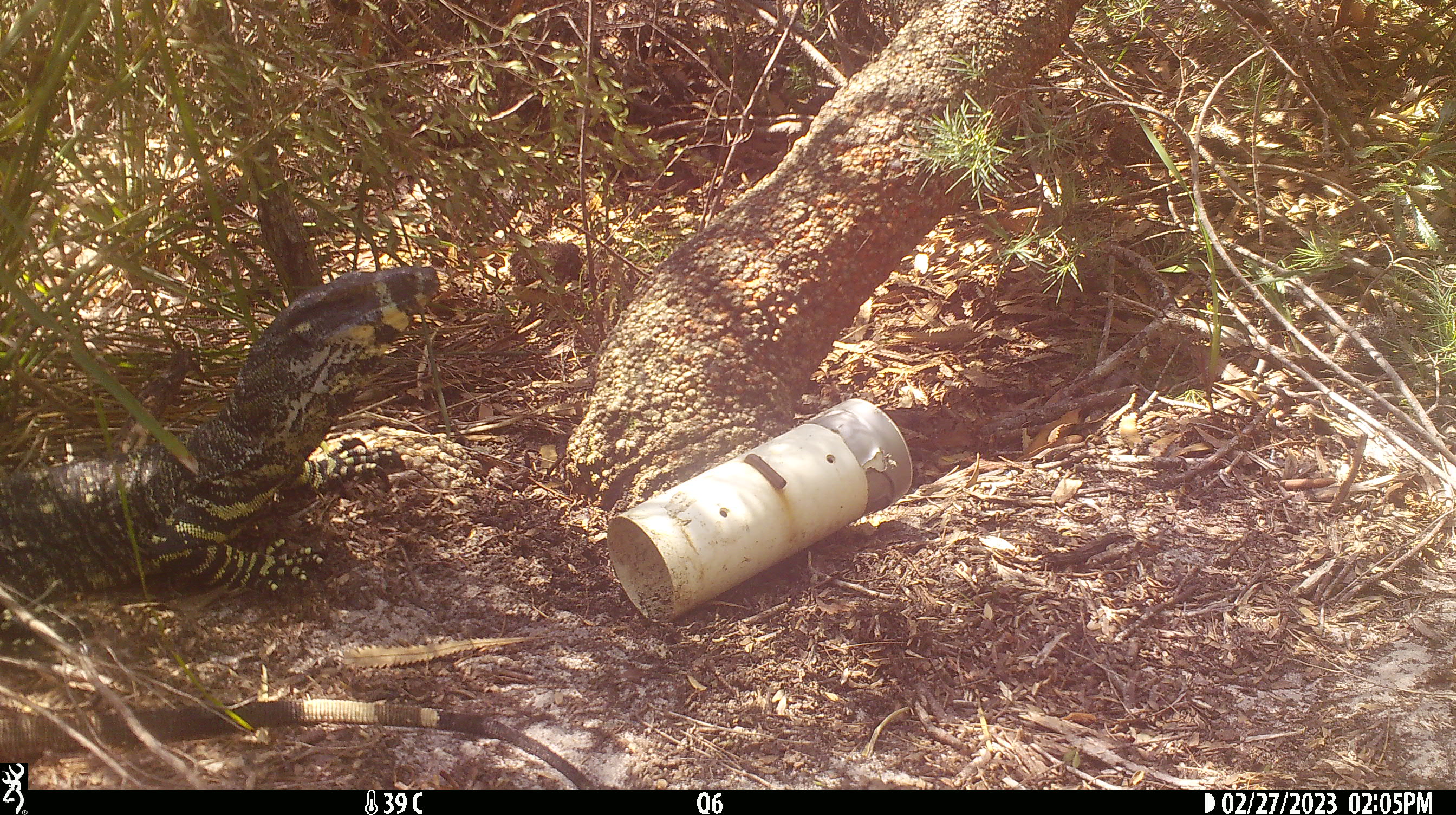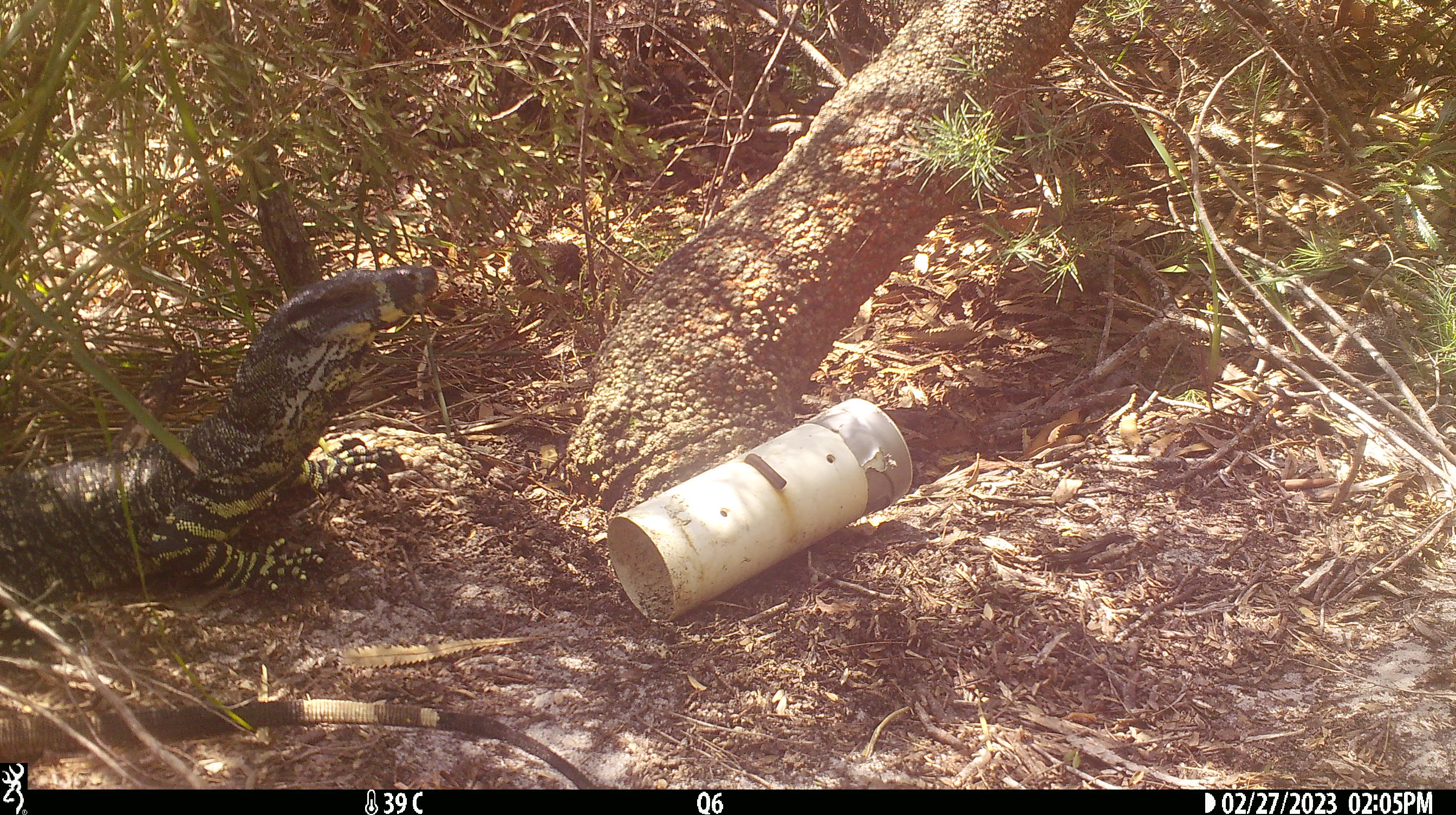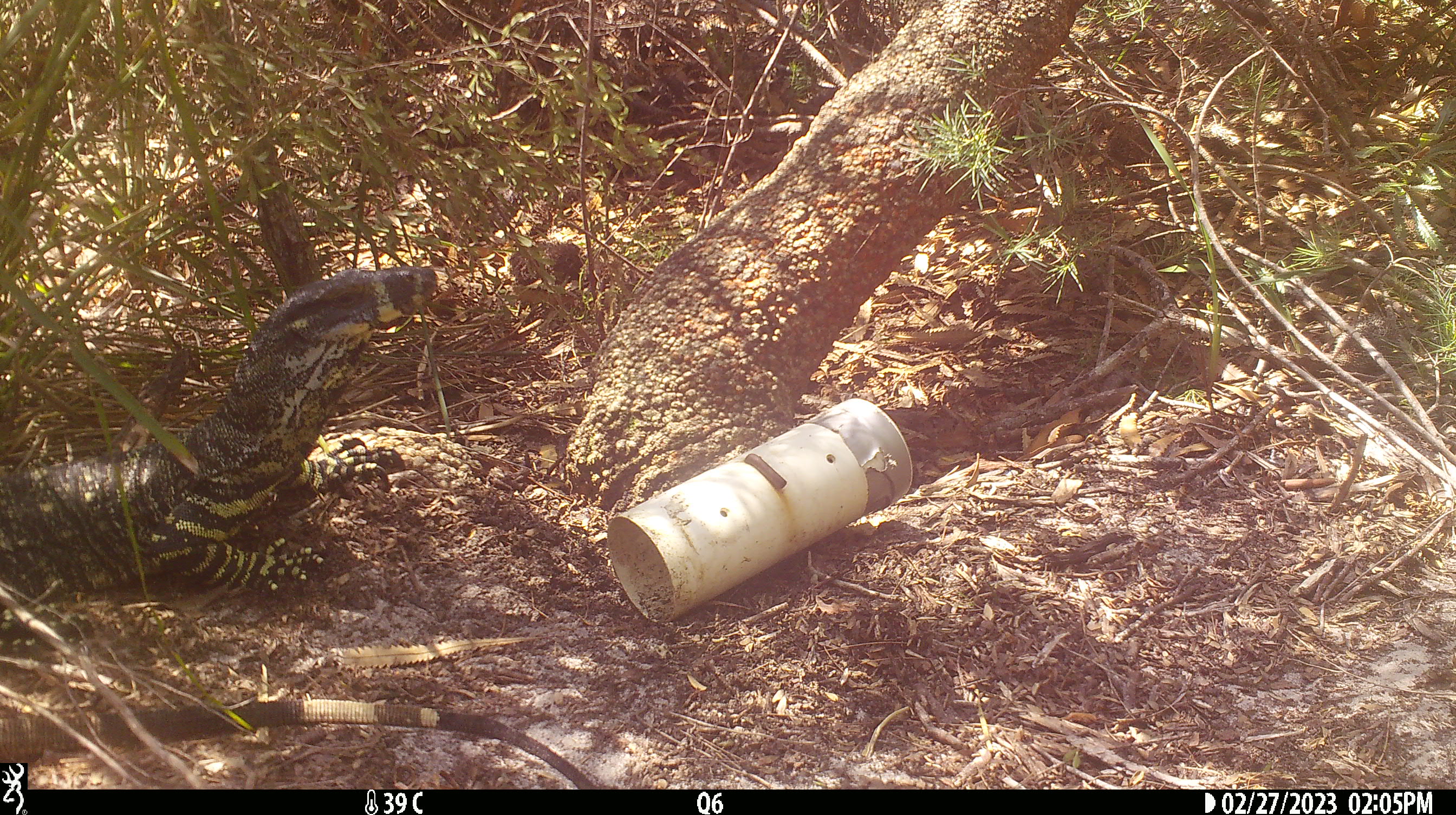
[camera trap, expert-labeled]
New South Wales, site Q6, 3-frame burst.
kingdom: Animalia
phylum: Chordata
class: Reptilia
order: Squamata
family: Varanidae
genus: Varanus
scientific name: Varanus varius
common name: lace monitor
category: goanna